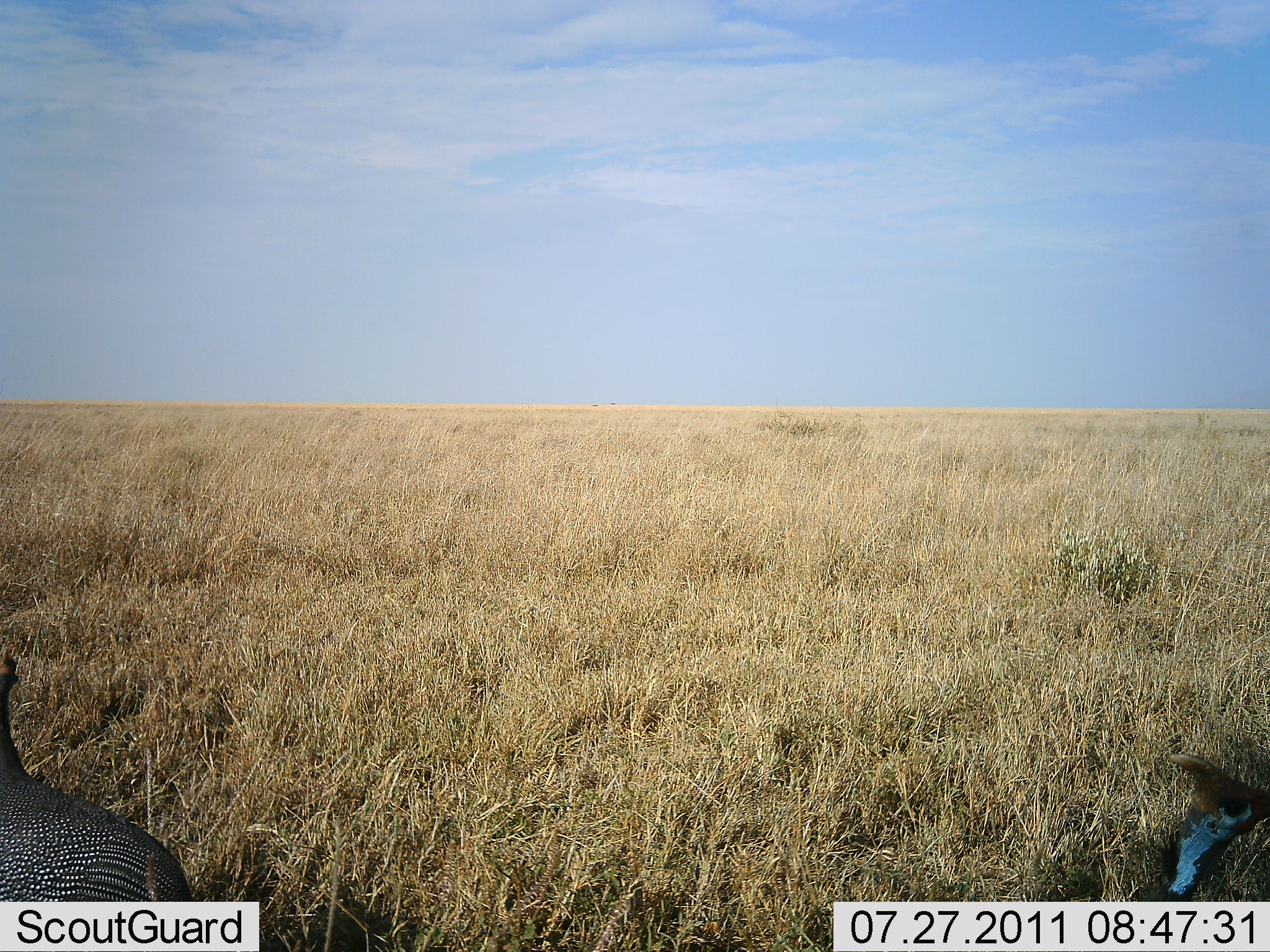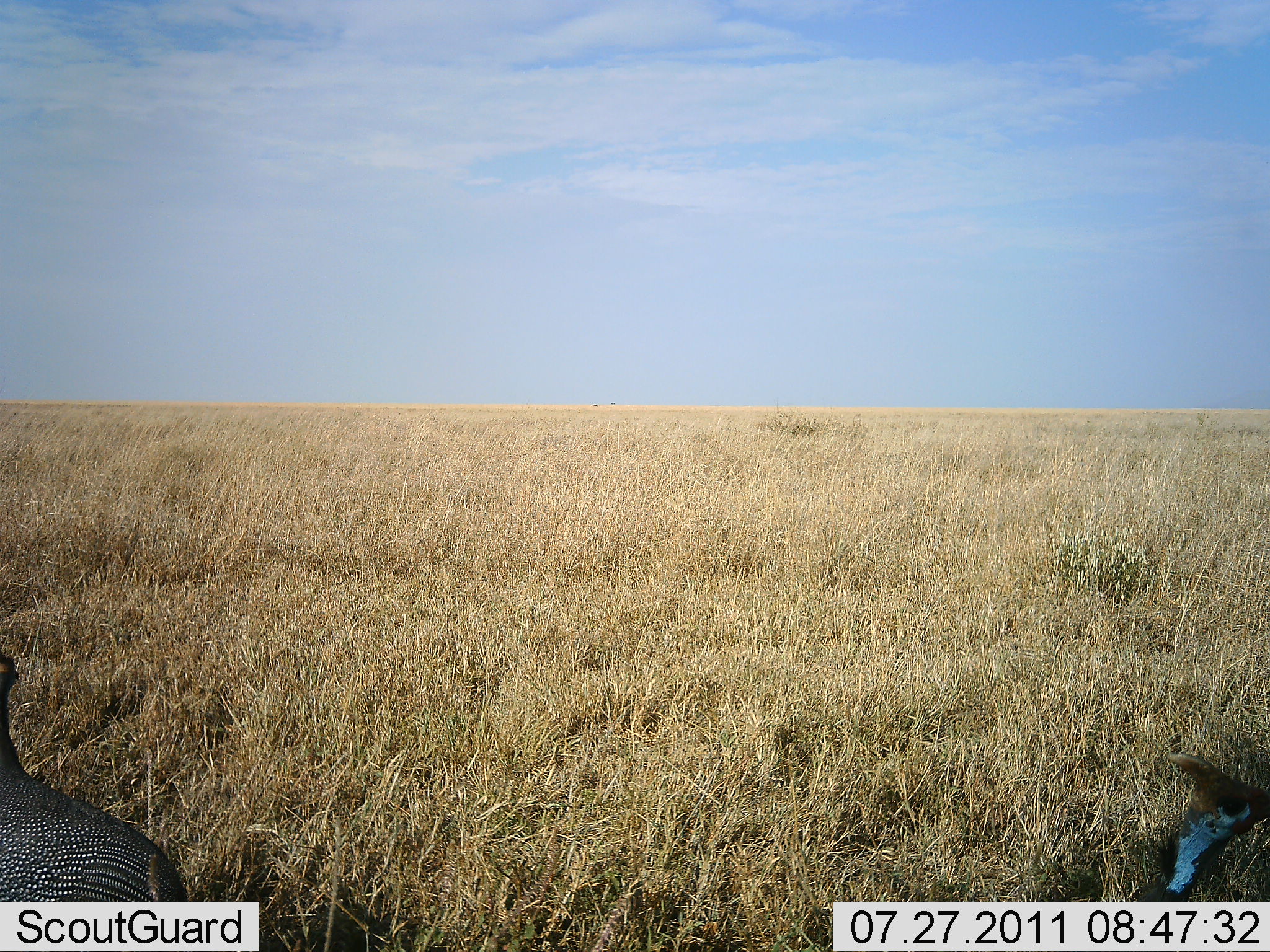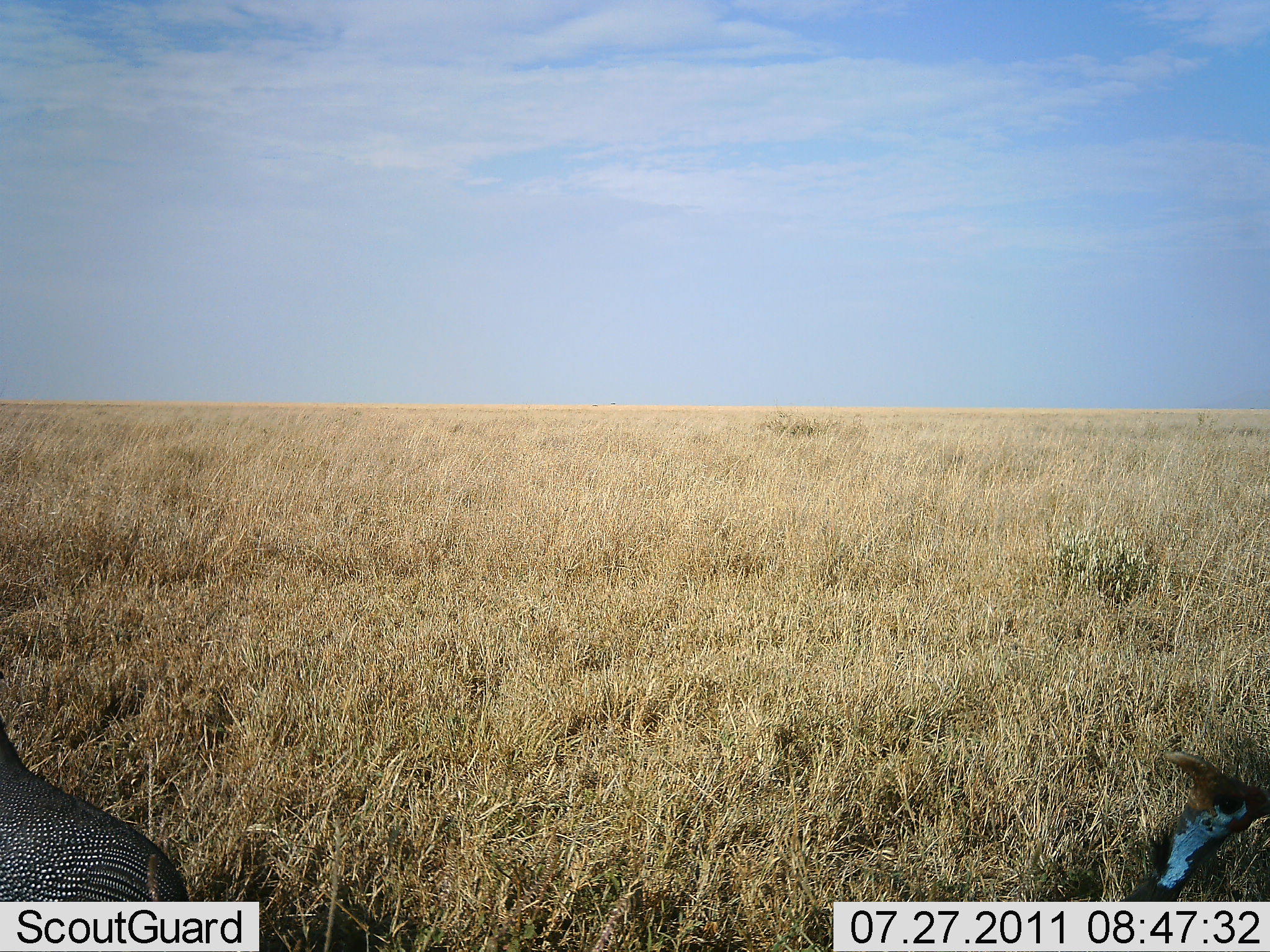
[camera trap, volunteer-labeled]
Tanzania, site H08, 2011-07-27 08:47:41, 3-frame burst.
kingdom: Animalia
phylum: Chordata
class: Aves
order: Galliformes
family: Numididae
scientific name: Numididae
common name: guinea fowl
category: guineafowl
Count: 2.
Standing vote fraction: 69%.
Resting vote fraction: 15%.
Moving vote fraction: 8%.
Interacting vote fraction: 0%.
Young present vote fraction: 0%.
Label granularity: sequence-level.